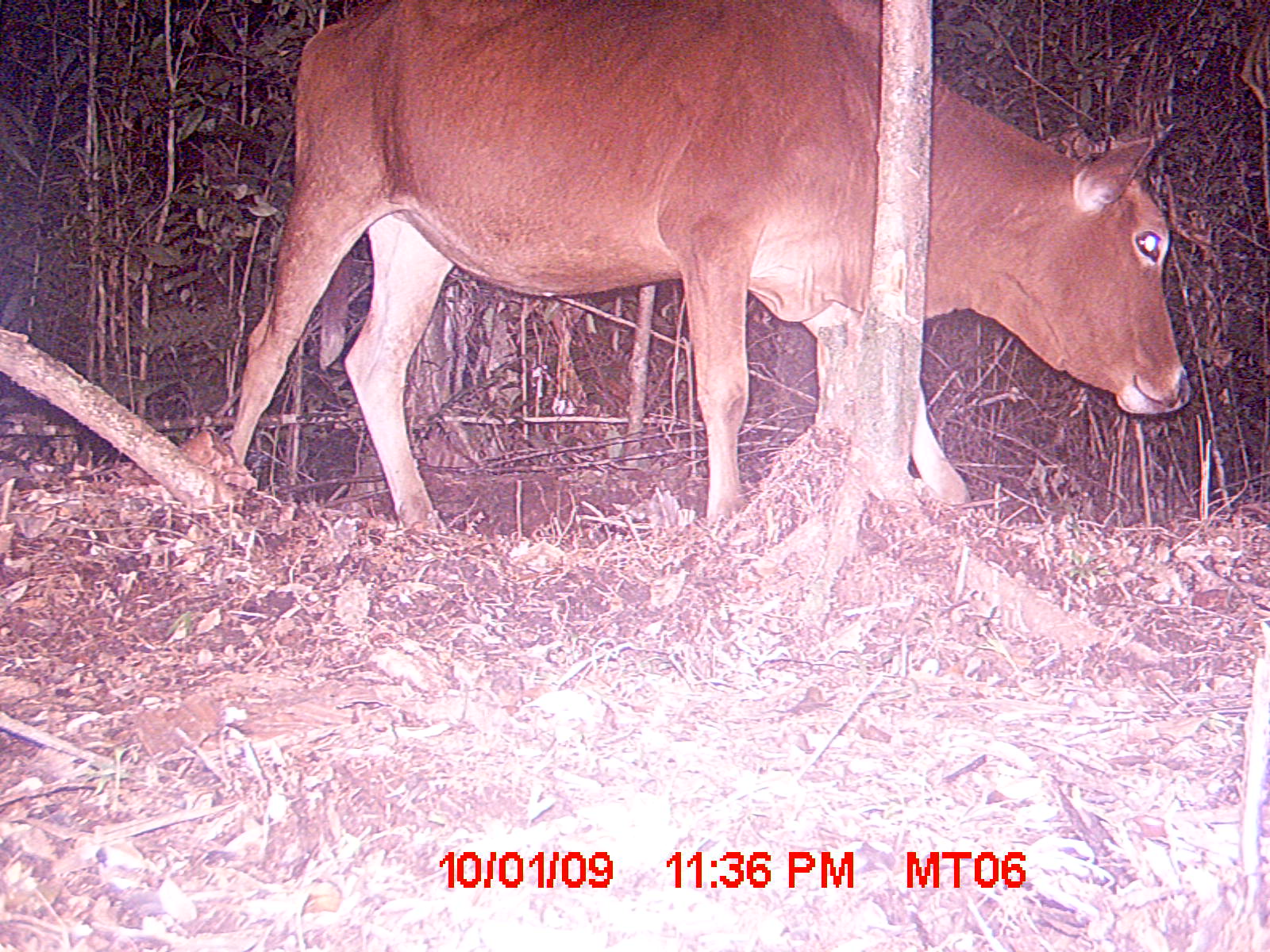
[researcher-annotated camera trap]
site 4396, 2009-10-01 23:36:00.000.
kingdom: Animalia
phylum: Chordata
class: Mammalia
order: Artiodactyla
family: Bovidae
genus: Bos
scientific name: Bos taurus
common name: domestic cattle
Bos taurus (domestic cattle), count 1.